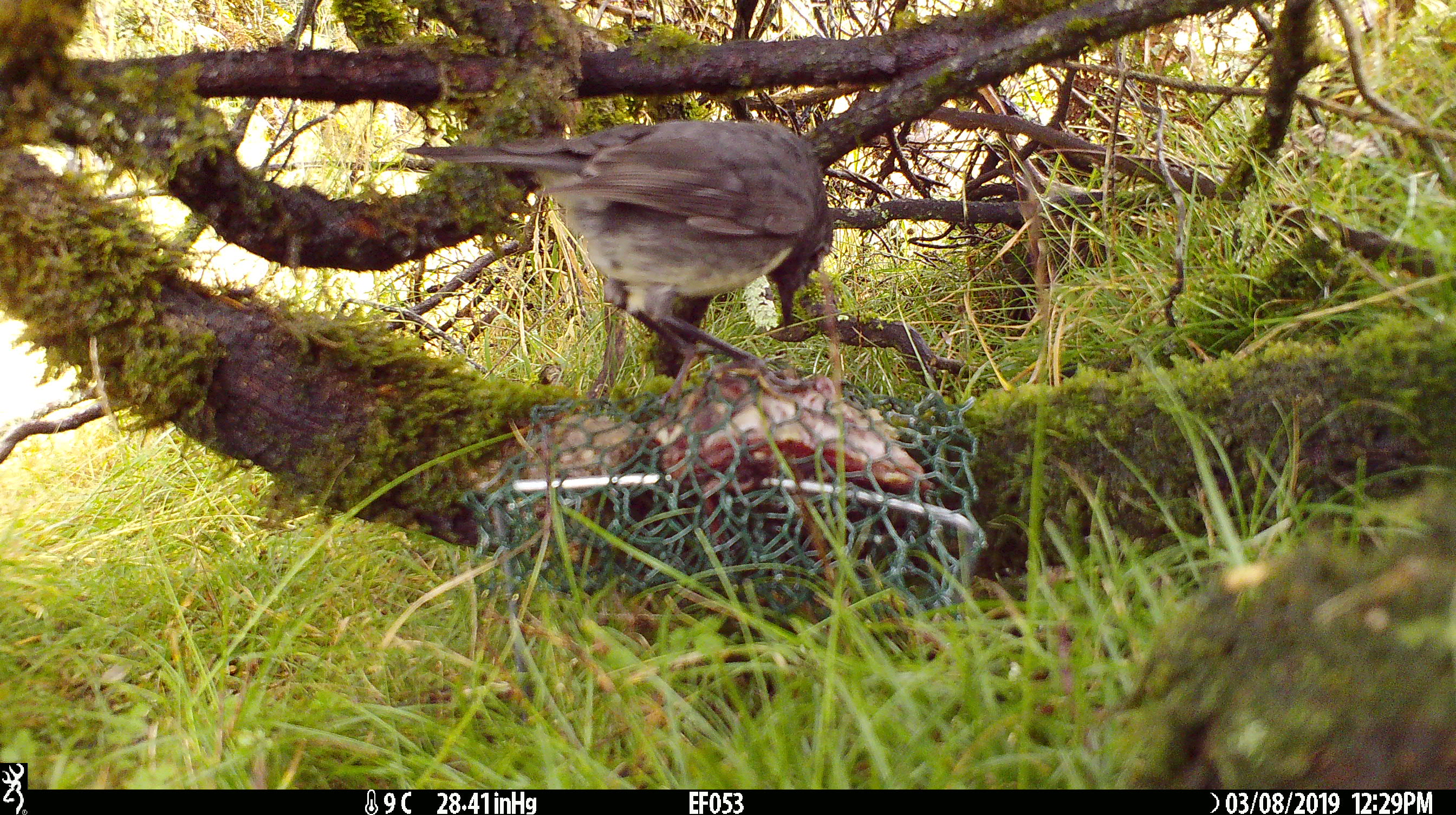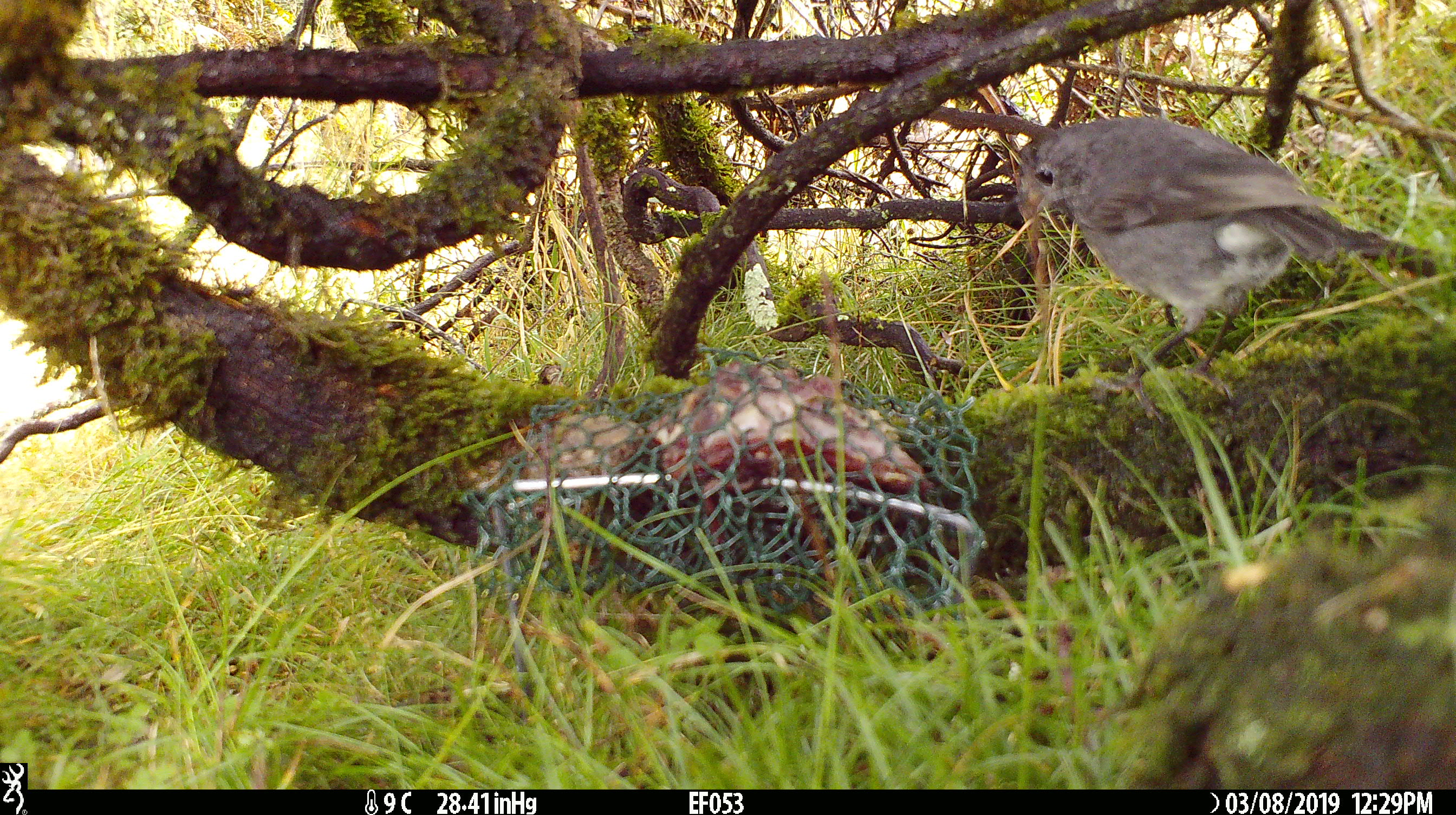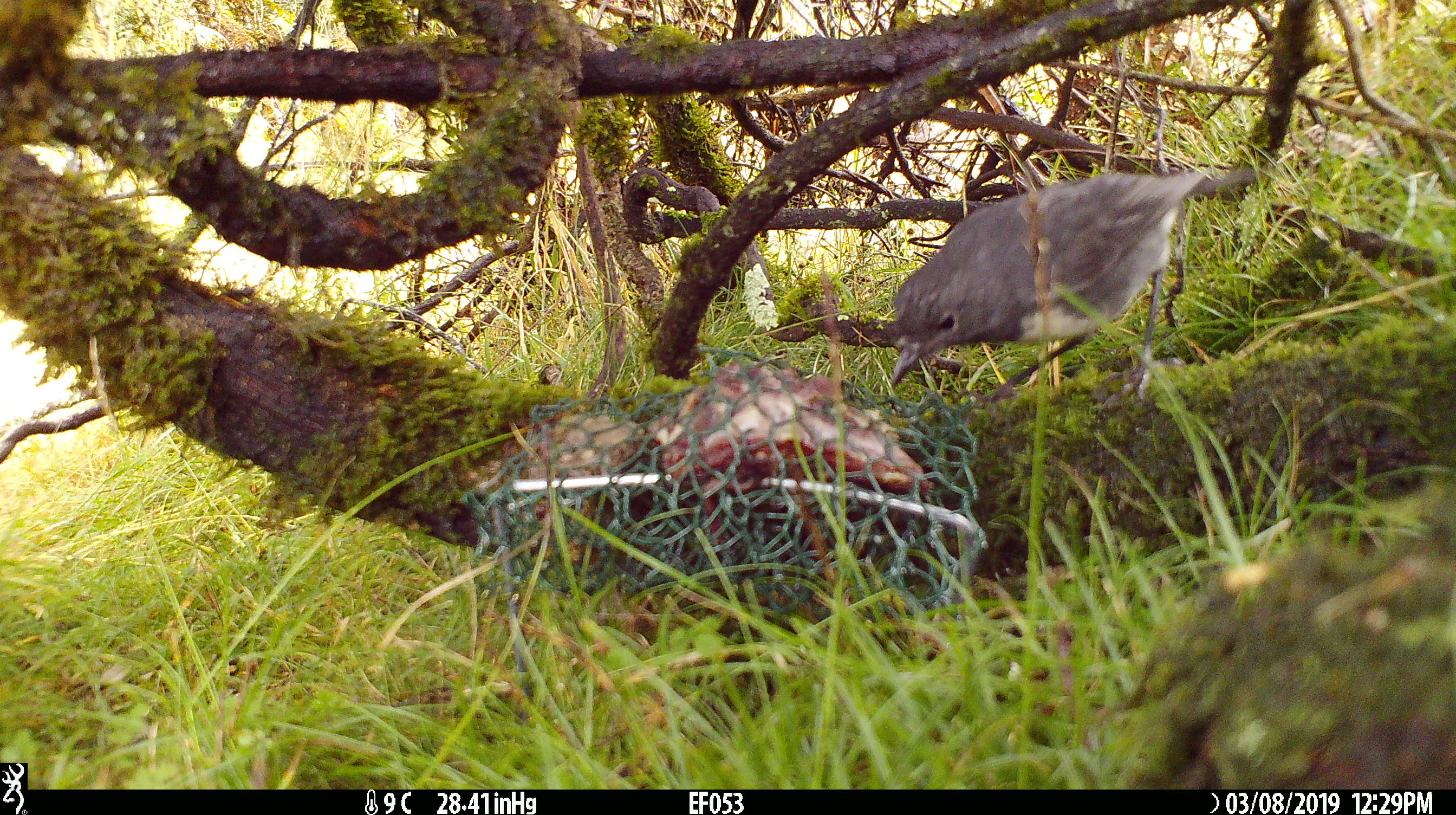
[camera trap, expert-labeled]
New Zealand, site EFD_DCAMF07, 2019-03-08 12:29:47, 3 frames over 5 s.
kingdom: Animalia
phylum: Chordata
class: Aves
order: Passeriformes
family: Petroicidae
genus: Petroica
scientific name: Petroica australis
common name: new zealand robin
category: robin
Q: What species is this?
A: Robin (new zealand robin) (Petroica australis).